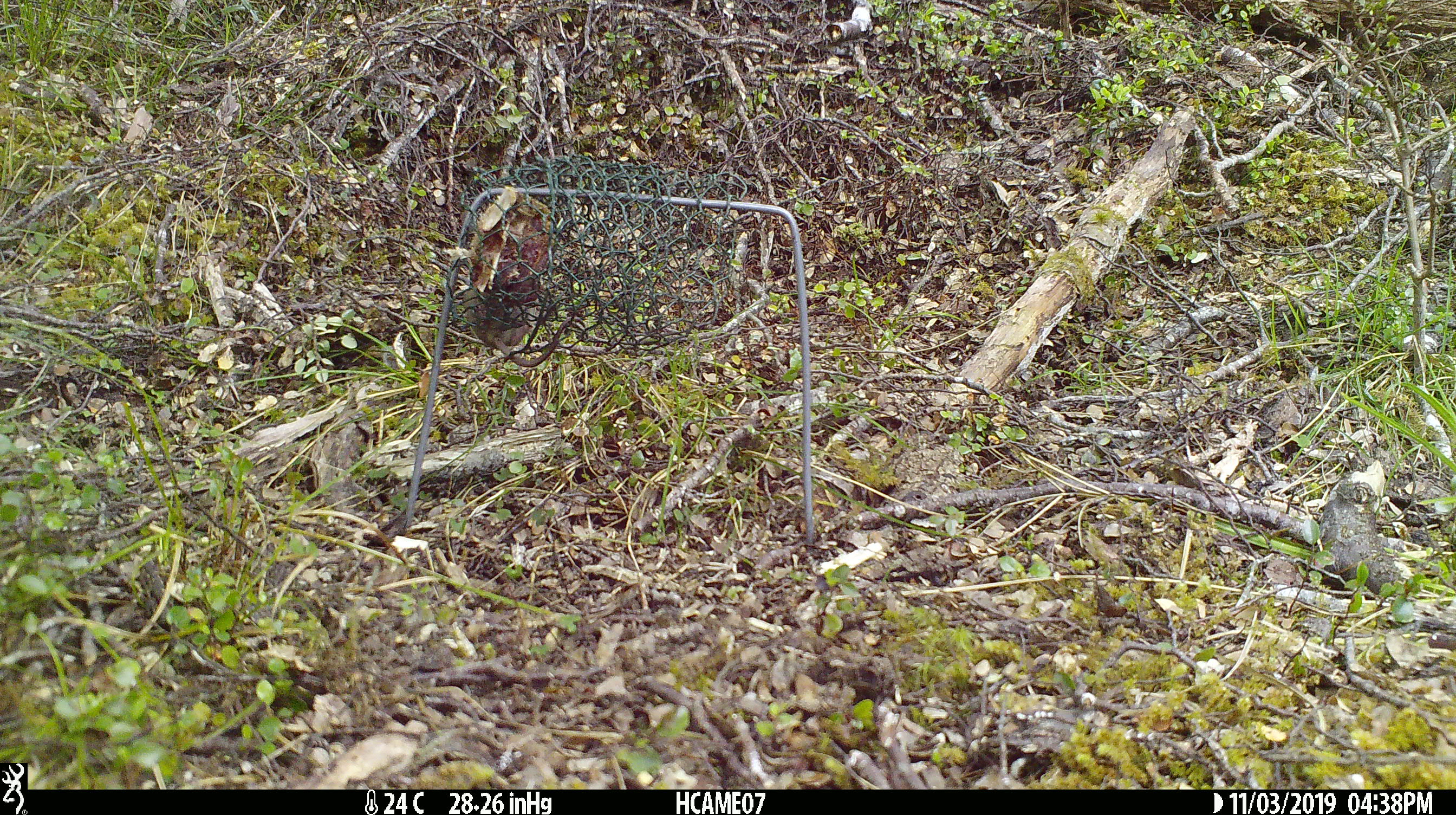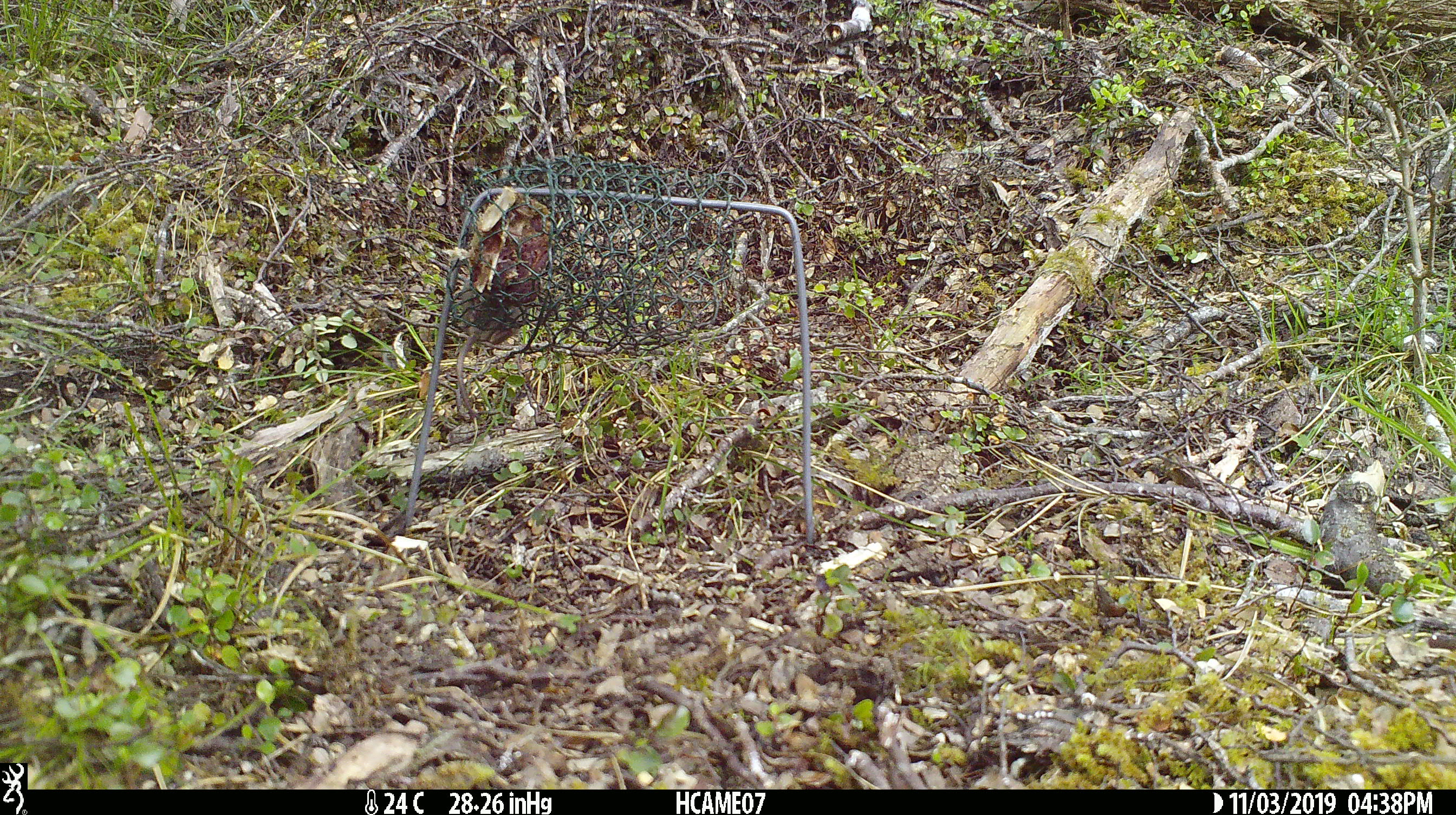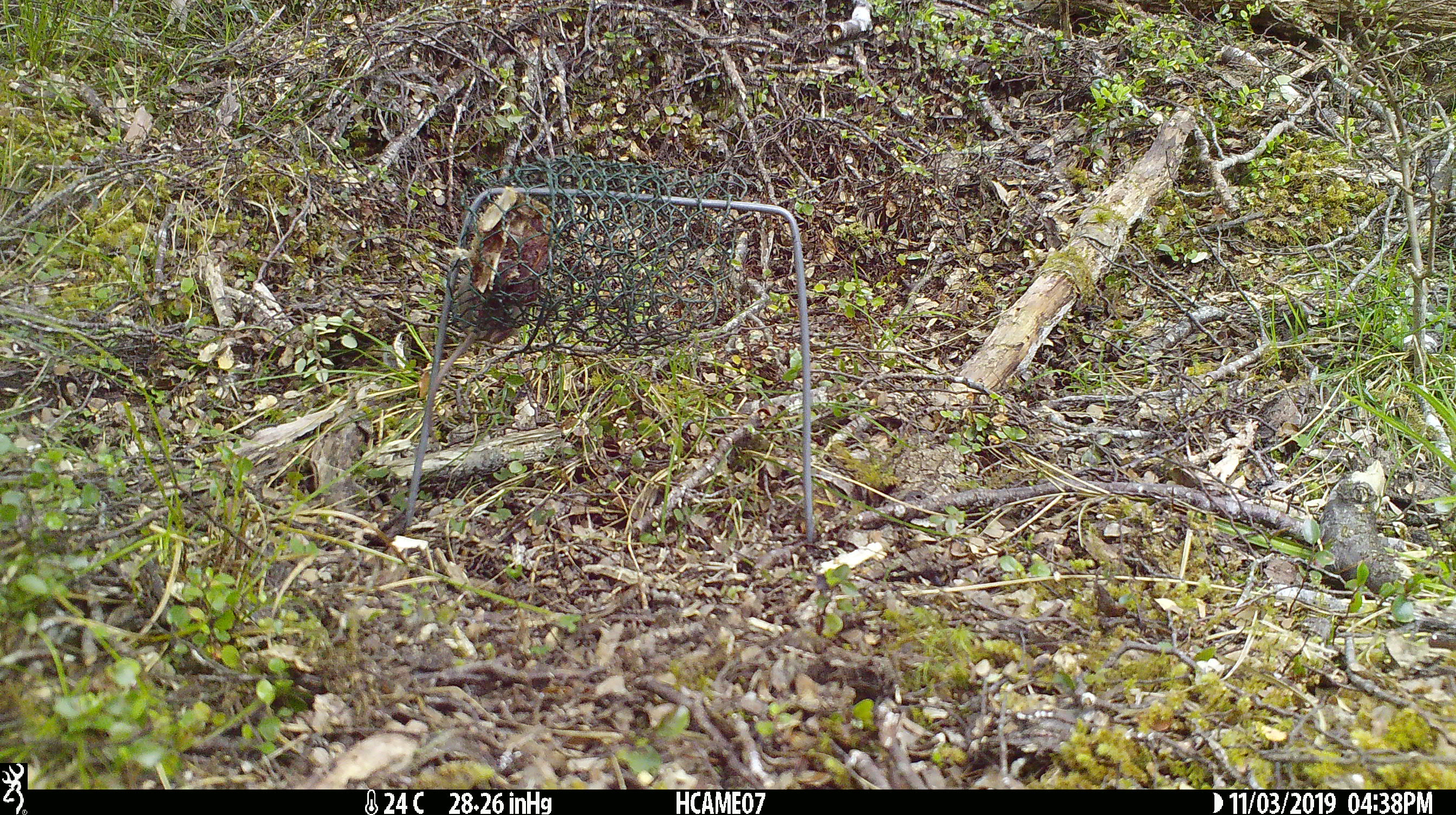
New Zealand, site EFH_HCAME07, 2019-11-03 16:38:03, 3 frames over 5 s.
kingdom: Animalia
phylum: Chordata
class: Mammalia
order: Rodentia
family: Muridae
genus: Mus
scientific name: Mus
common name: mouse